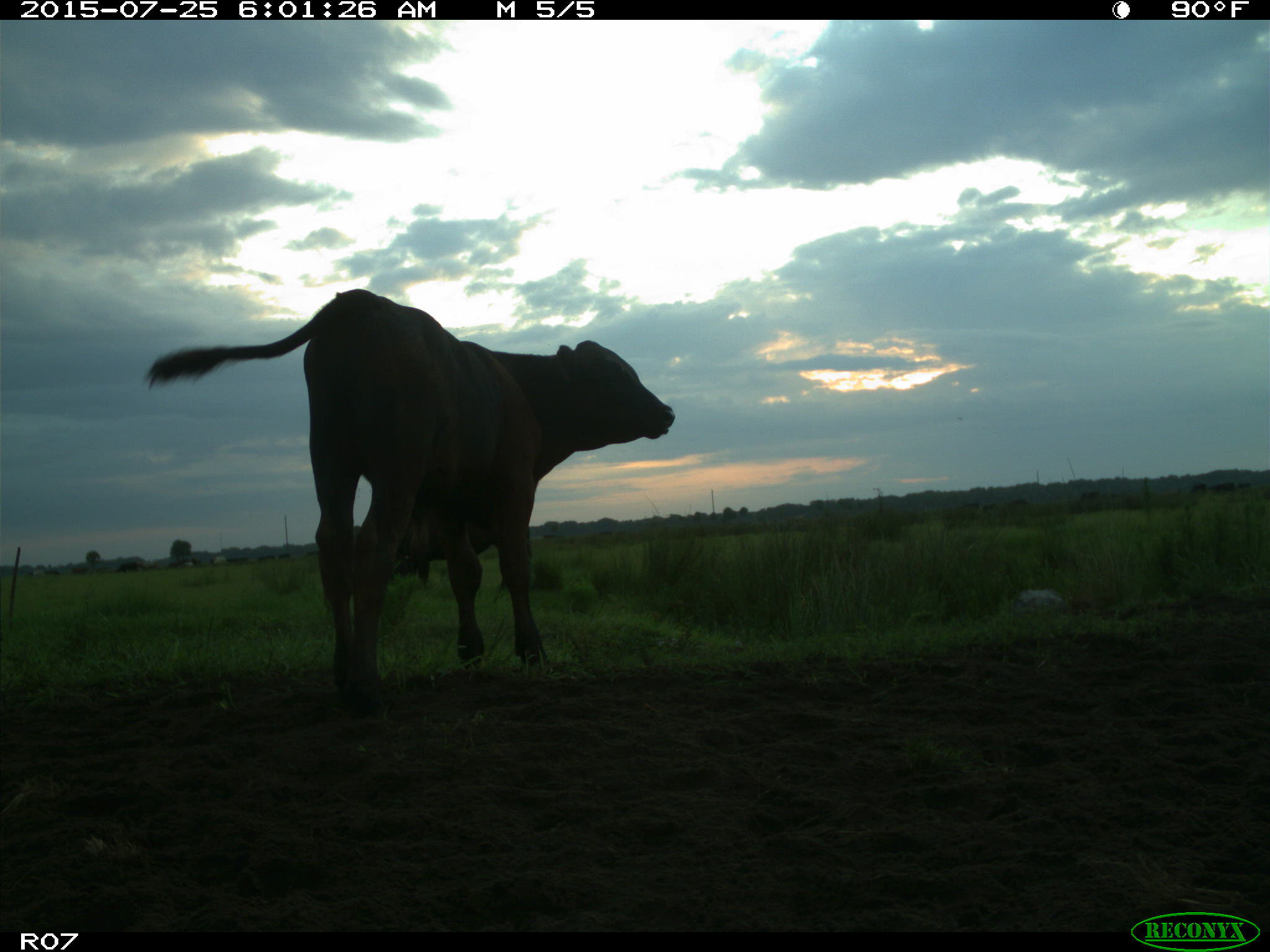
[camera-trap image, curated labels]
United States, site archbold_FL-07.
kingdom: Animalia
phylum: Chordata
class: Mammalia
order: Artiodactyla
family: Bovidae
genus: Bos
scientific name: Bos taurus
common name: domestic cow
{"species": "Bos taurus (domestic cow)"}